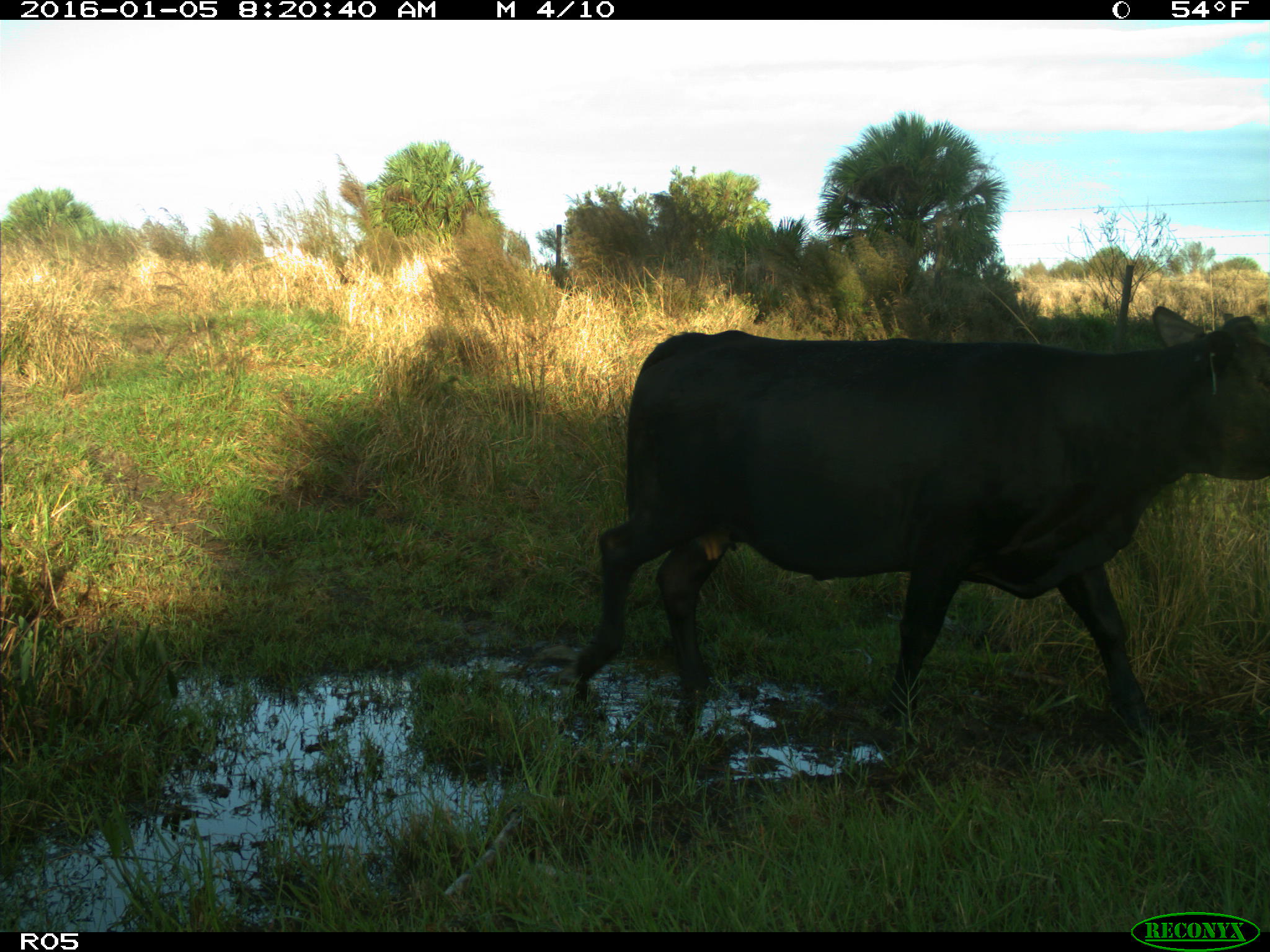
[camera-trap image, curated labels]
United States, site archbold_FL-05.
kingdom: Animalia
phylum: Chordata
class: Mammalia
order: Artiodactyla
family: Bovidae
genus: Bos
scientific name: Bos taurus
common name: domestic cow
Bos taurus (domestic cow).